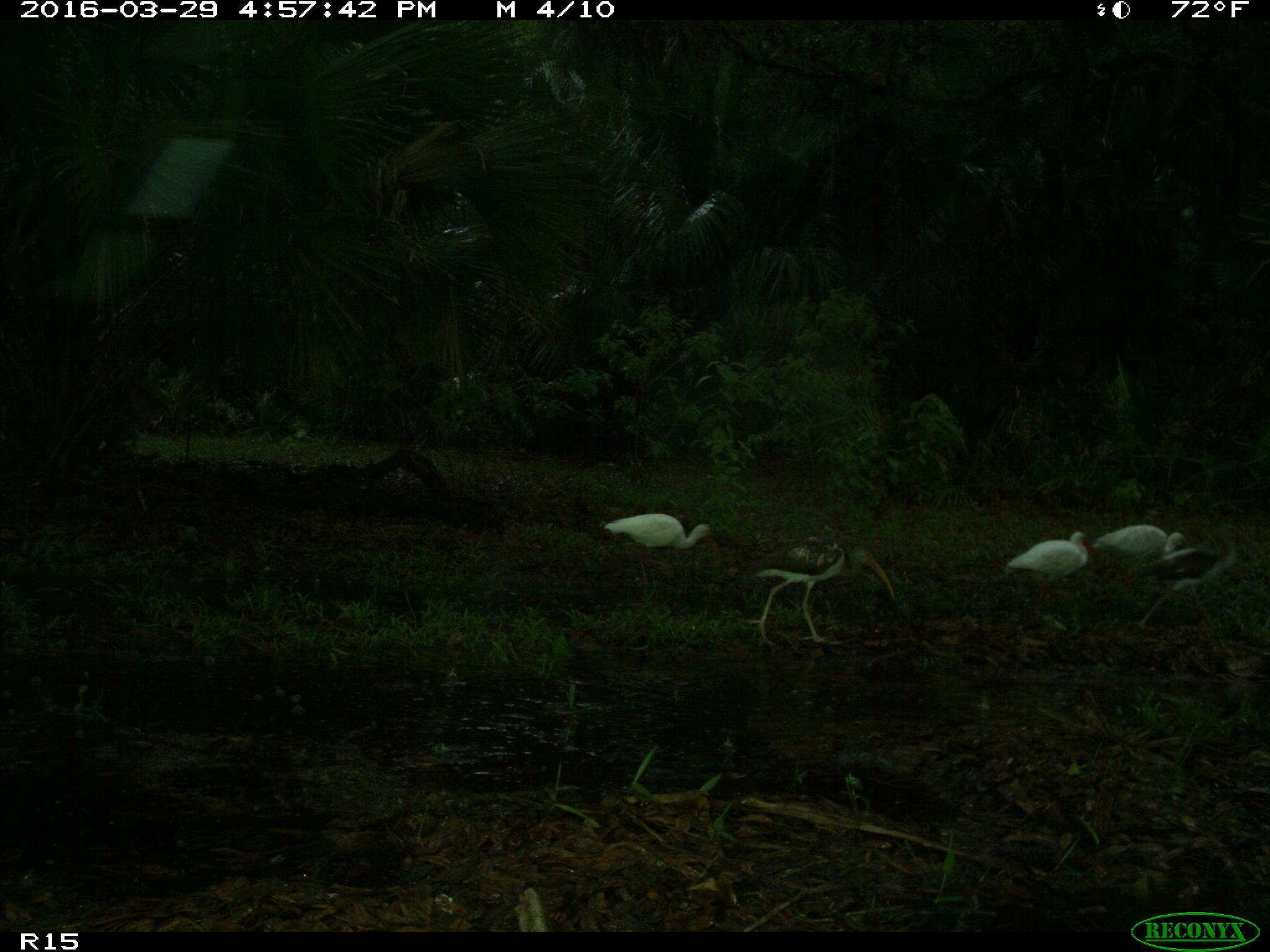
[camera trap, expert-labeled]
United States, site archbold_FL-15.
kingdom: Animalia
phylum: Chordata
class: Aves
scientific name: Aves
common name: birds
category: unidentified bird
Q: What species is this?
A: Unidentified bird (birds) (Aves).